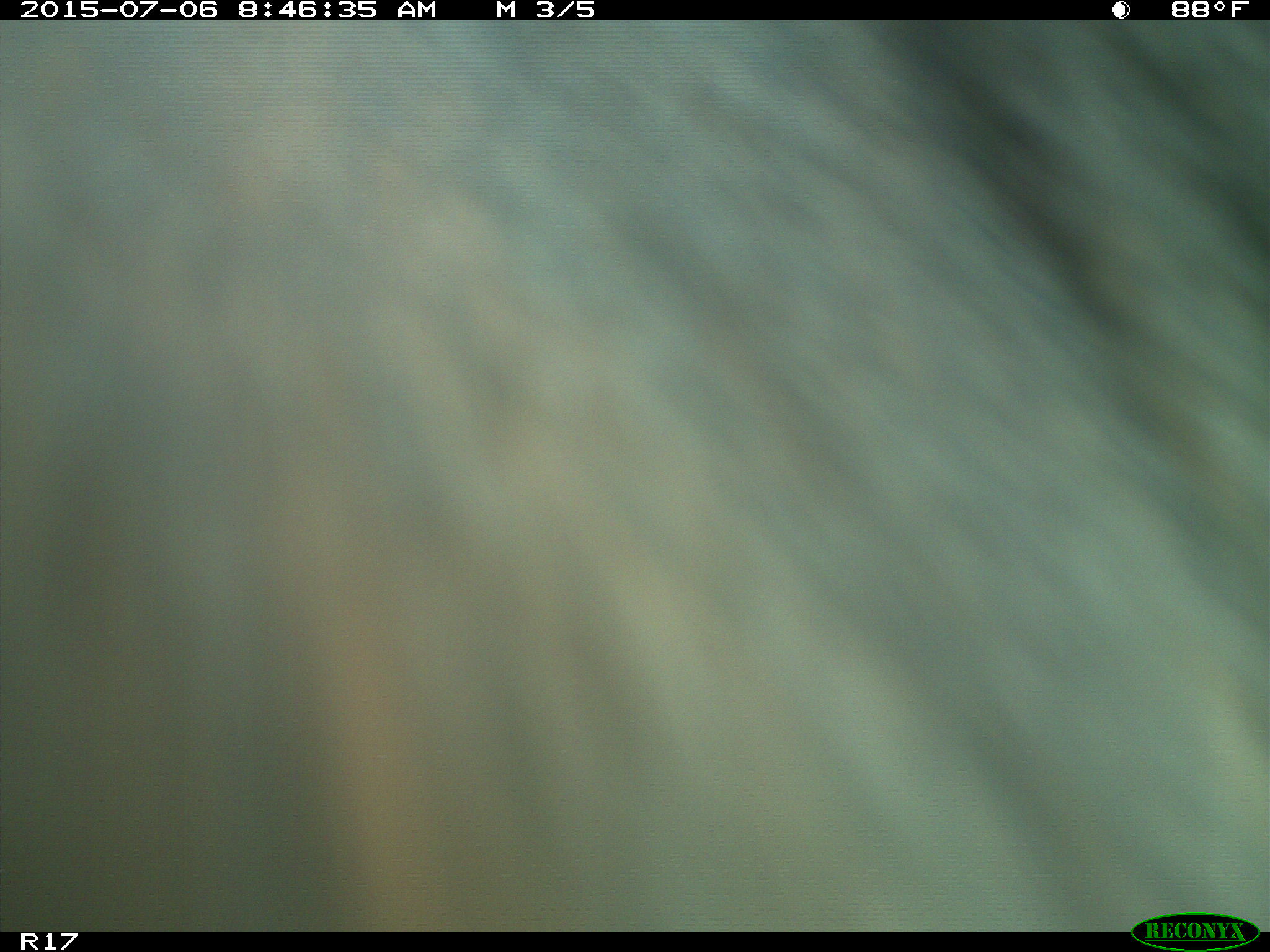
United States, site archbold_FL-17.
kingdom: Animalia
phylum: Chordata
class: Mammalia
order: Artiodactyla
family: Bovidae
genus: Bos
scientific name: Bos taurus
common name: domestic cow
Bos taurus (domestic cow).